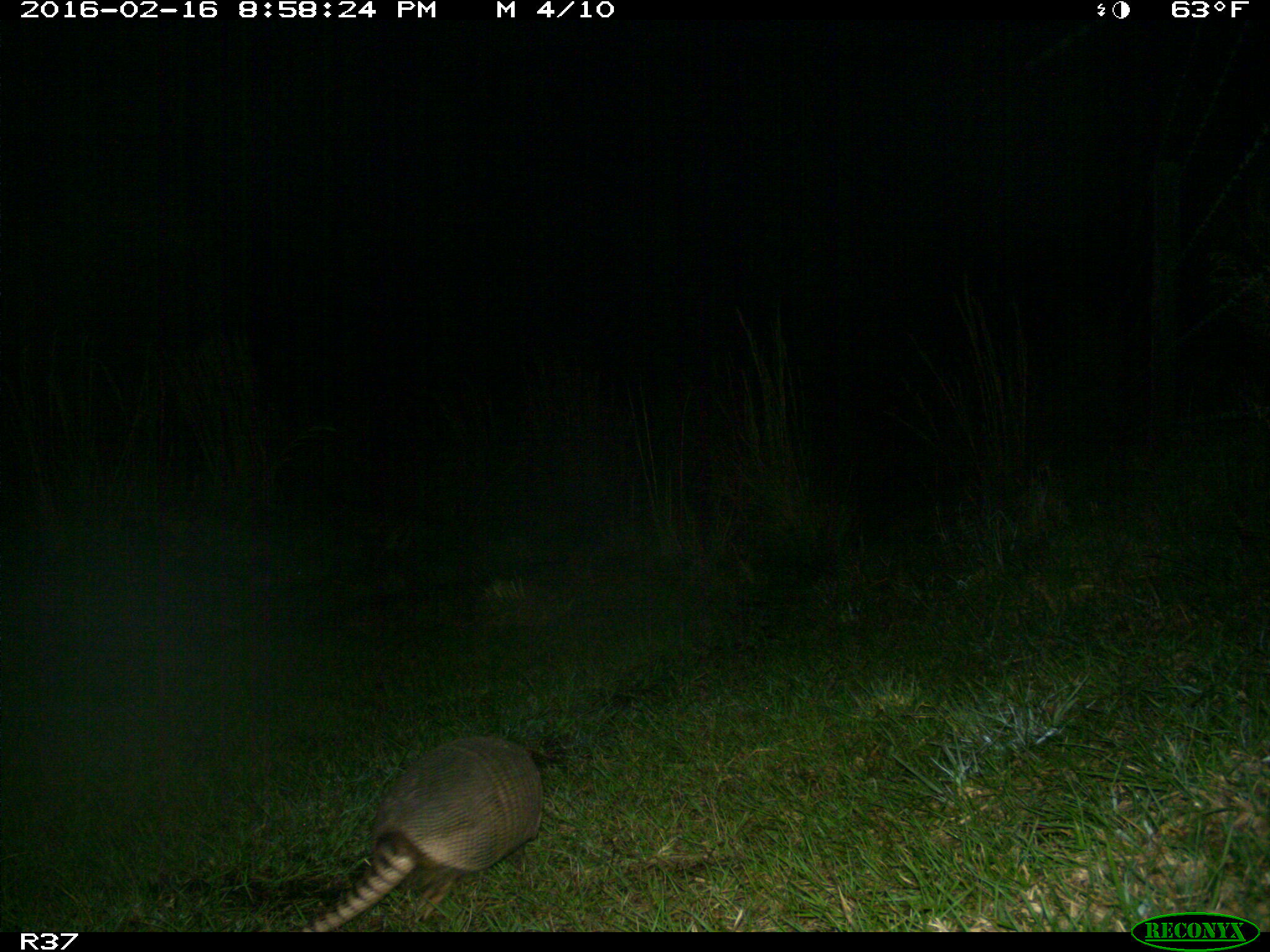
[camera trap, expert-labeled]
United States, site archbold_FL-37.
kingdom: Animalia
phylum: Chordata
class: Mammalia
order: Cingulata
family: Dasypodidae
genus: Dasypus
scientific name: Dasypus novemcinctus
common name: nine-banded armadillo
Dasypus novemcinctus (nine-banded armadillo).